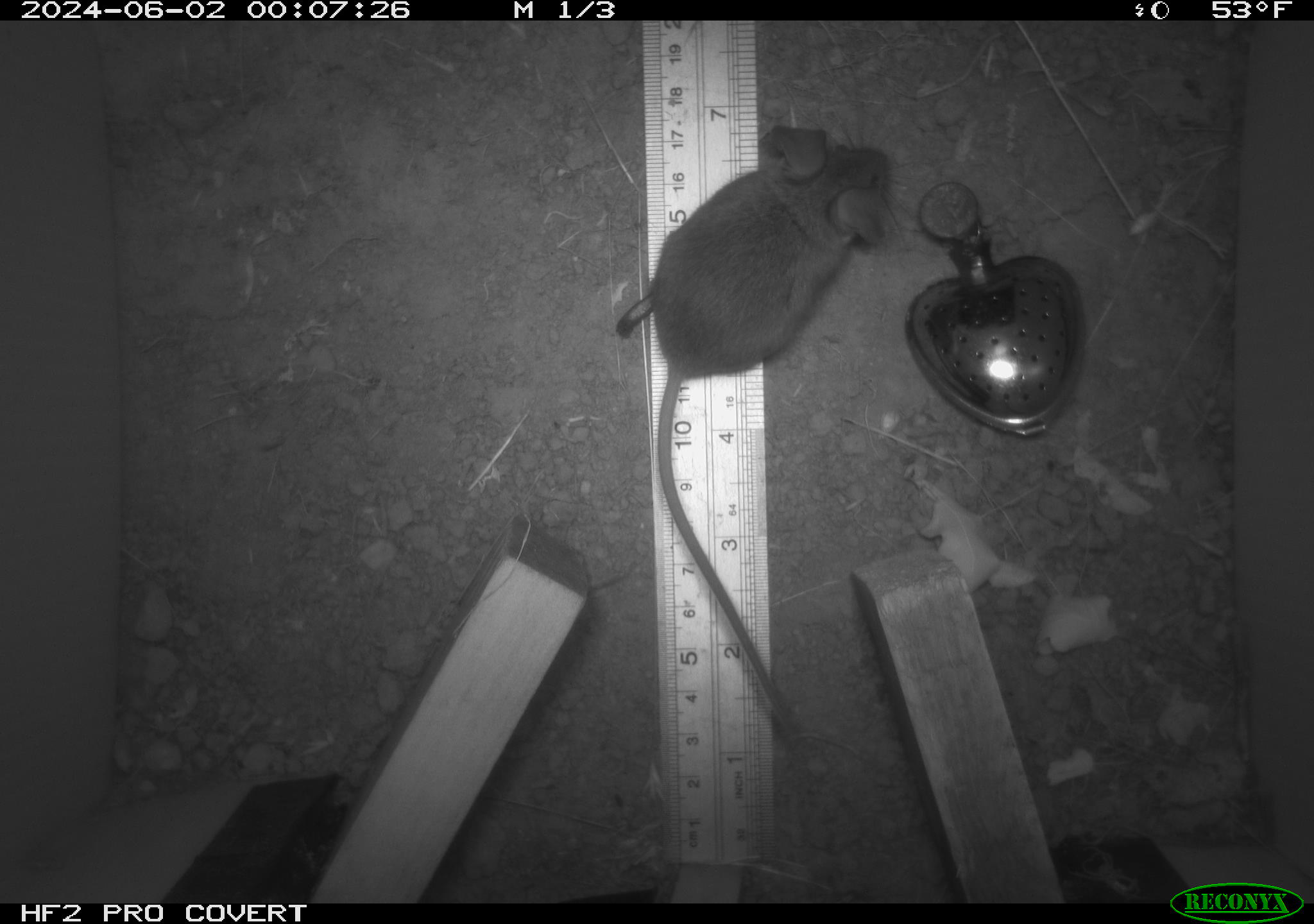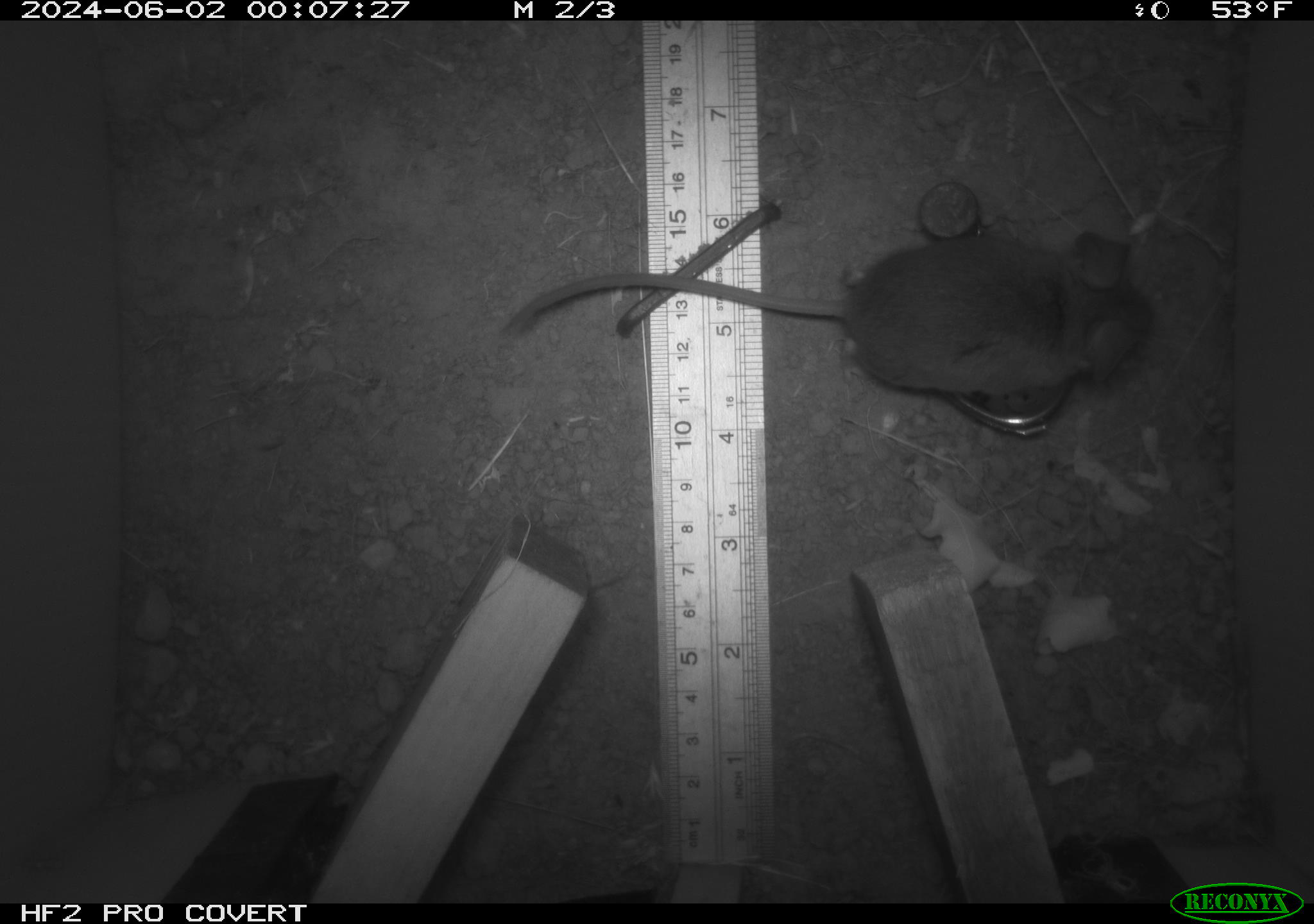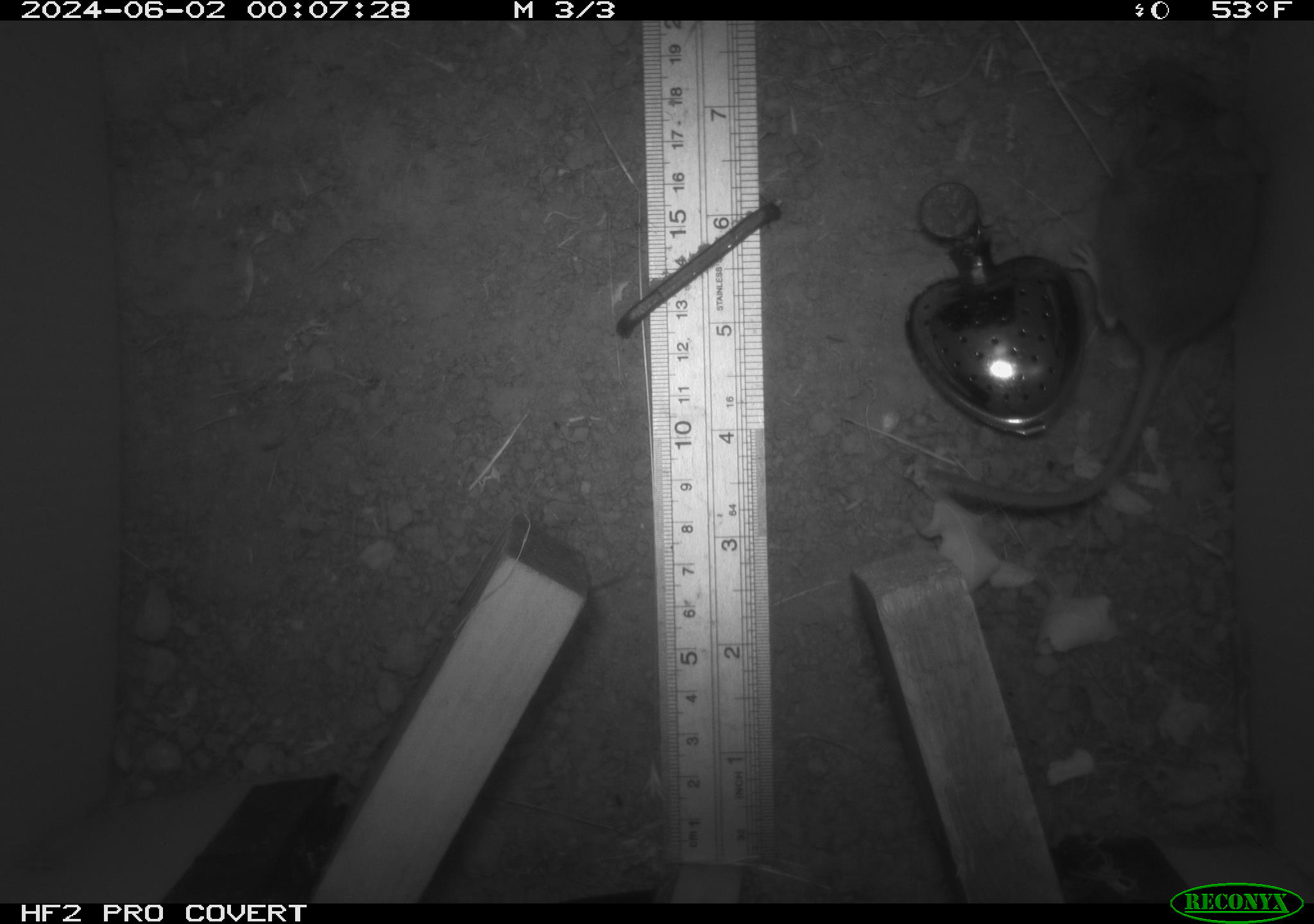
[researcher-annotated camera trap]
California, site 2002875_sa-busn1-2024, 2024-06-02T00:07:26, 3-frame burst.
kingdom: Animalia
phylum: Chordata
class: Mammalia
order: Rodentia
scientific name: Rodentia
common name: rodent